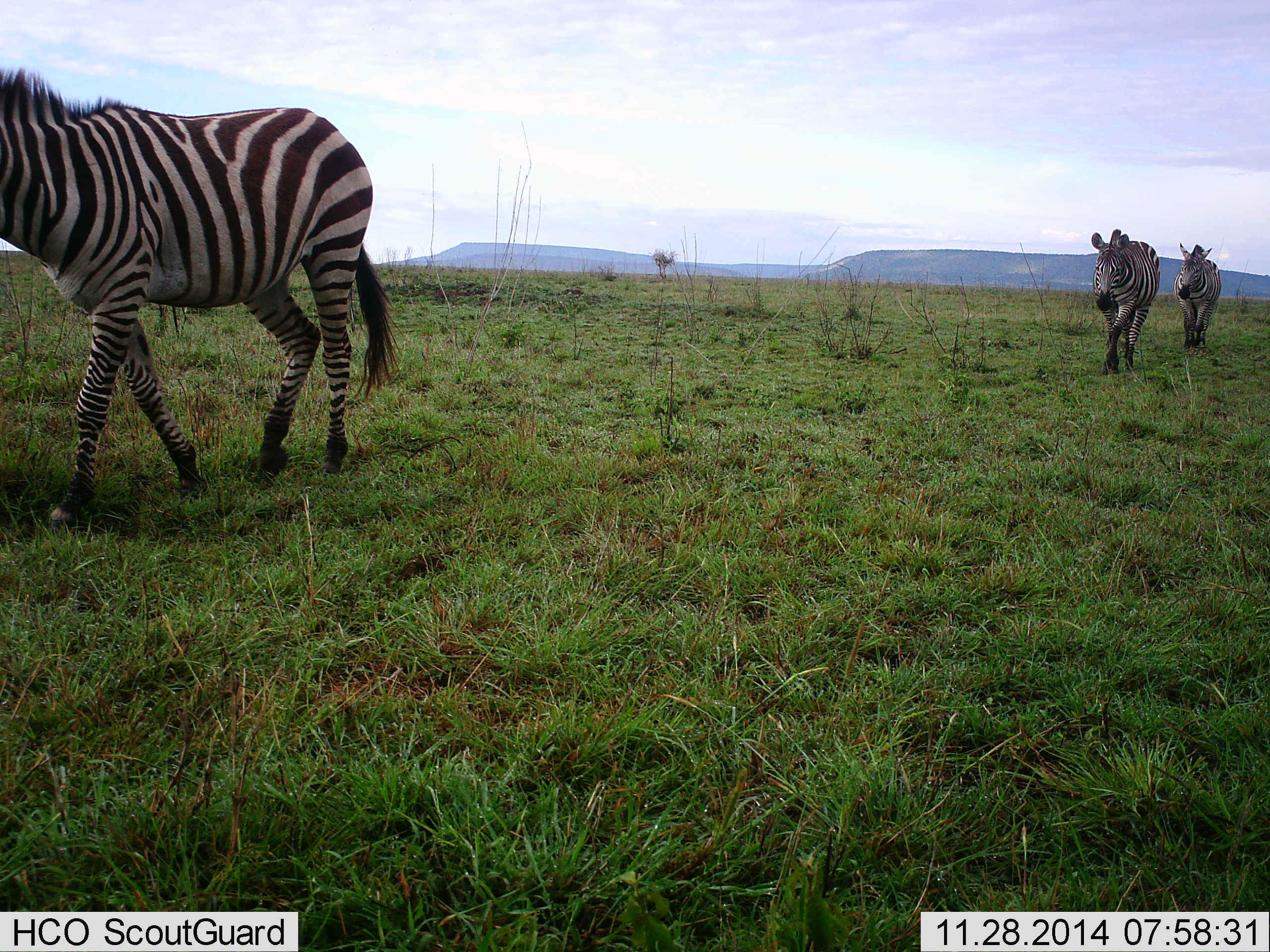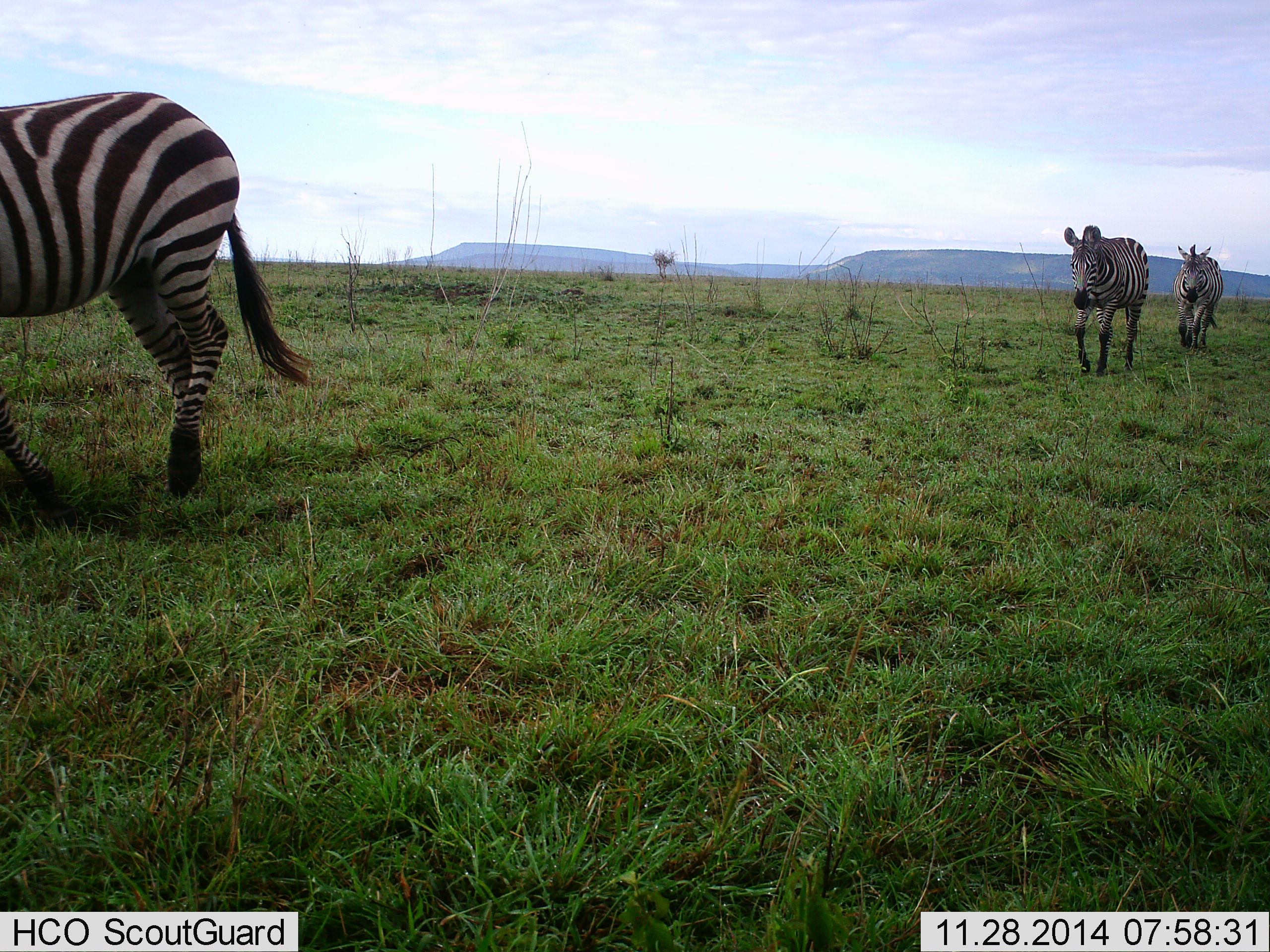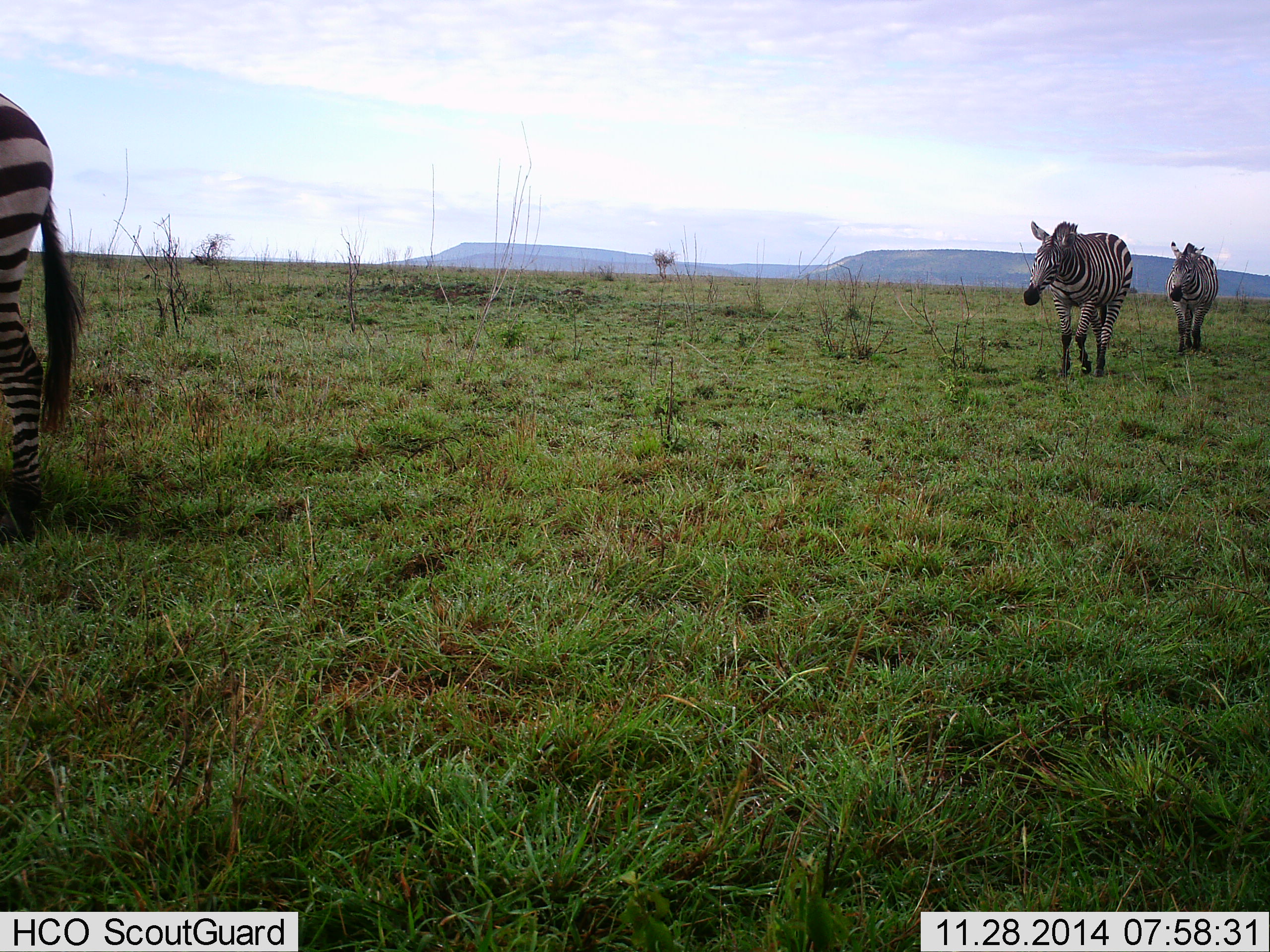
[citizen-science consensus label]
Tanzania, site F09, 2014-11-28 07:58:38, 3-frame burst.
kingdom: Animalia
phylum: Chordata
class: Mammalia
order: Perissodactyla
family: Equidae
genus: Equus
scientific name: Equus quagga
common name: plains zebra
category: zebra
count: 3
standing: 20%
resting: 0%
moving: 90%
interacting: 0%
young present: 0%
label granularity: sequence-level